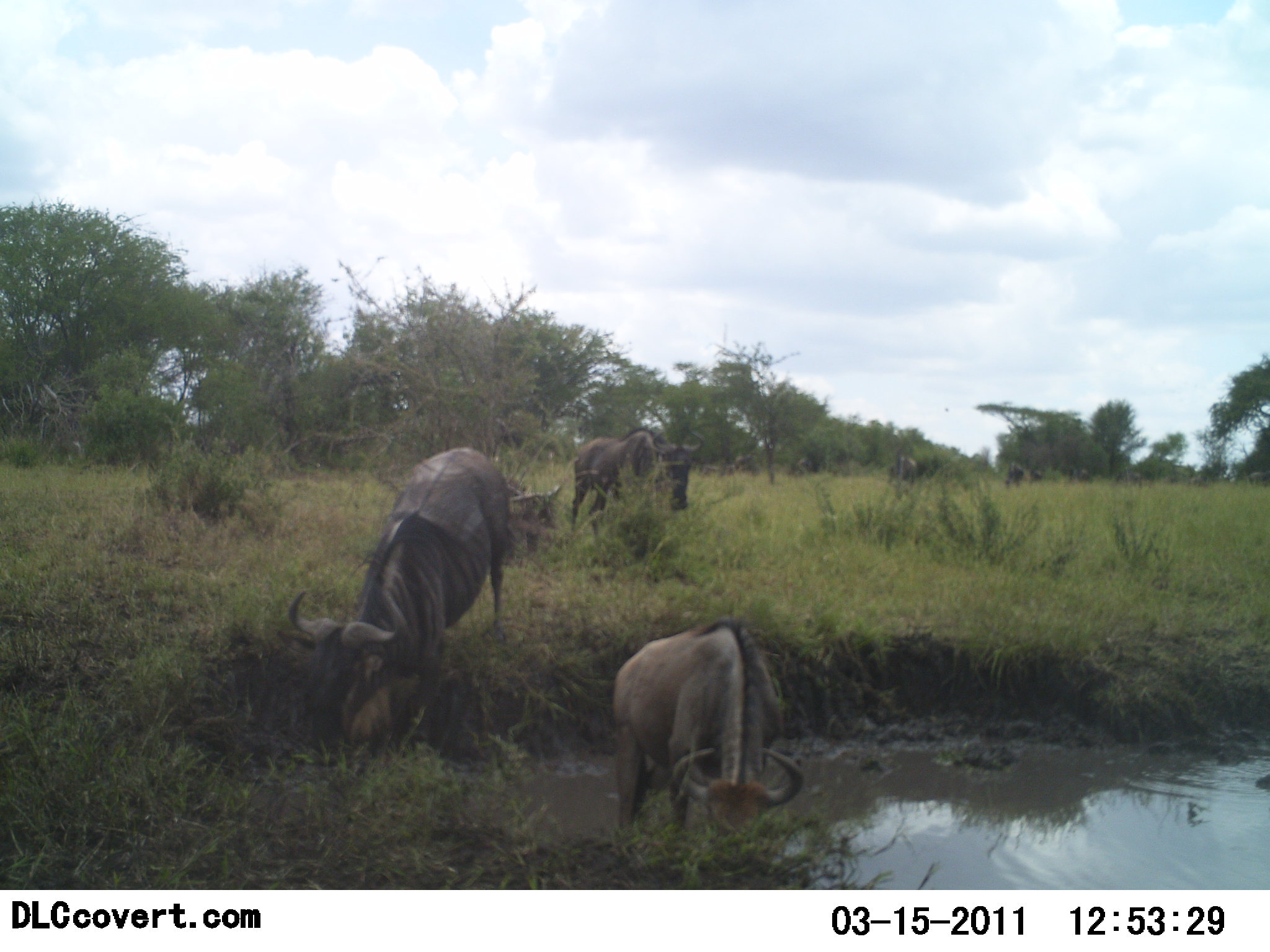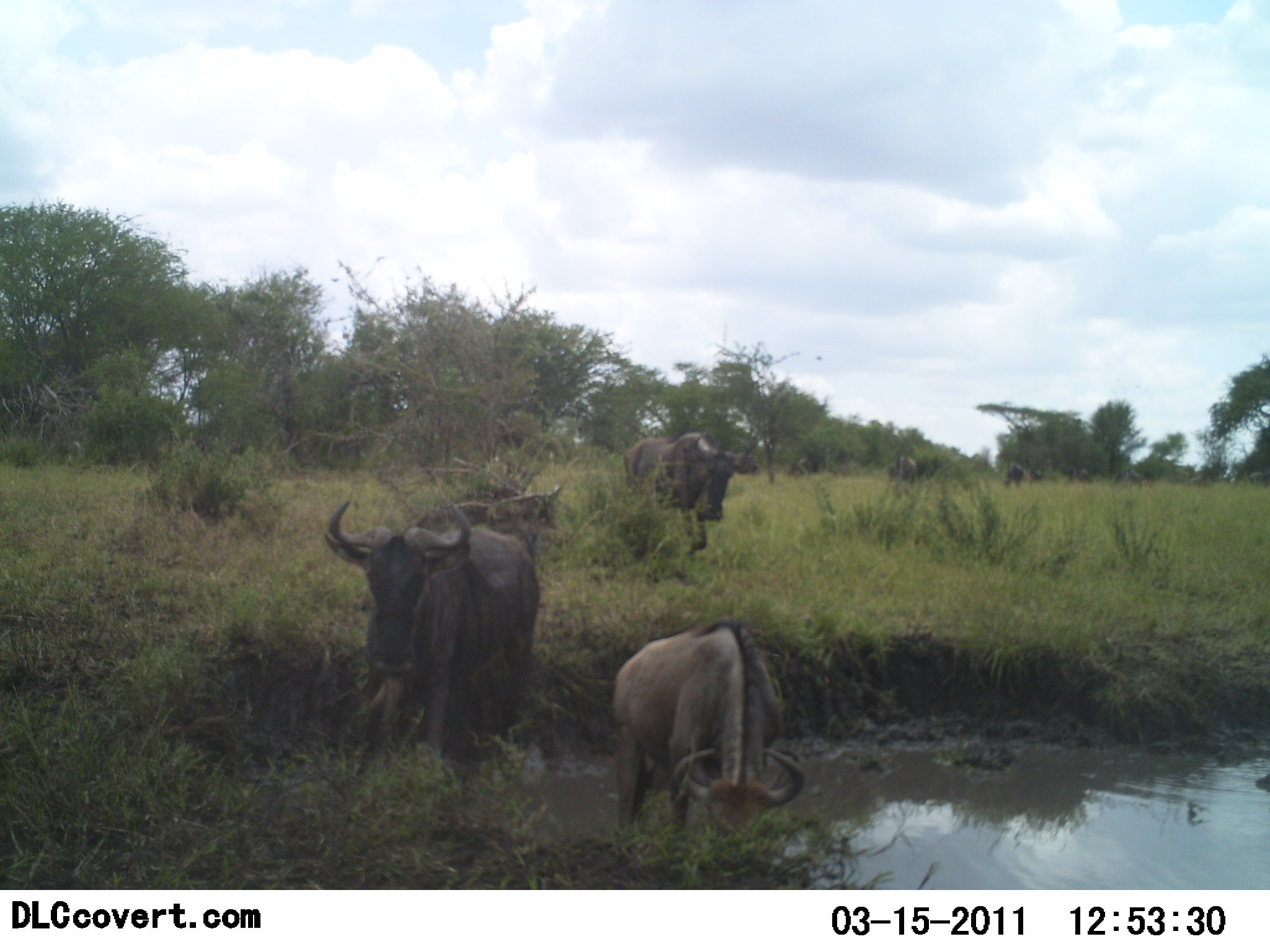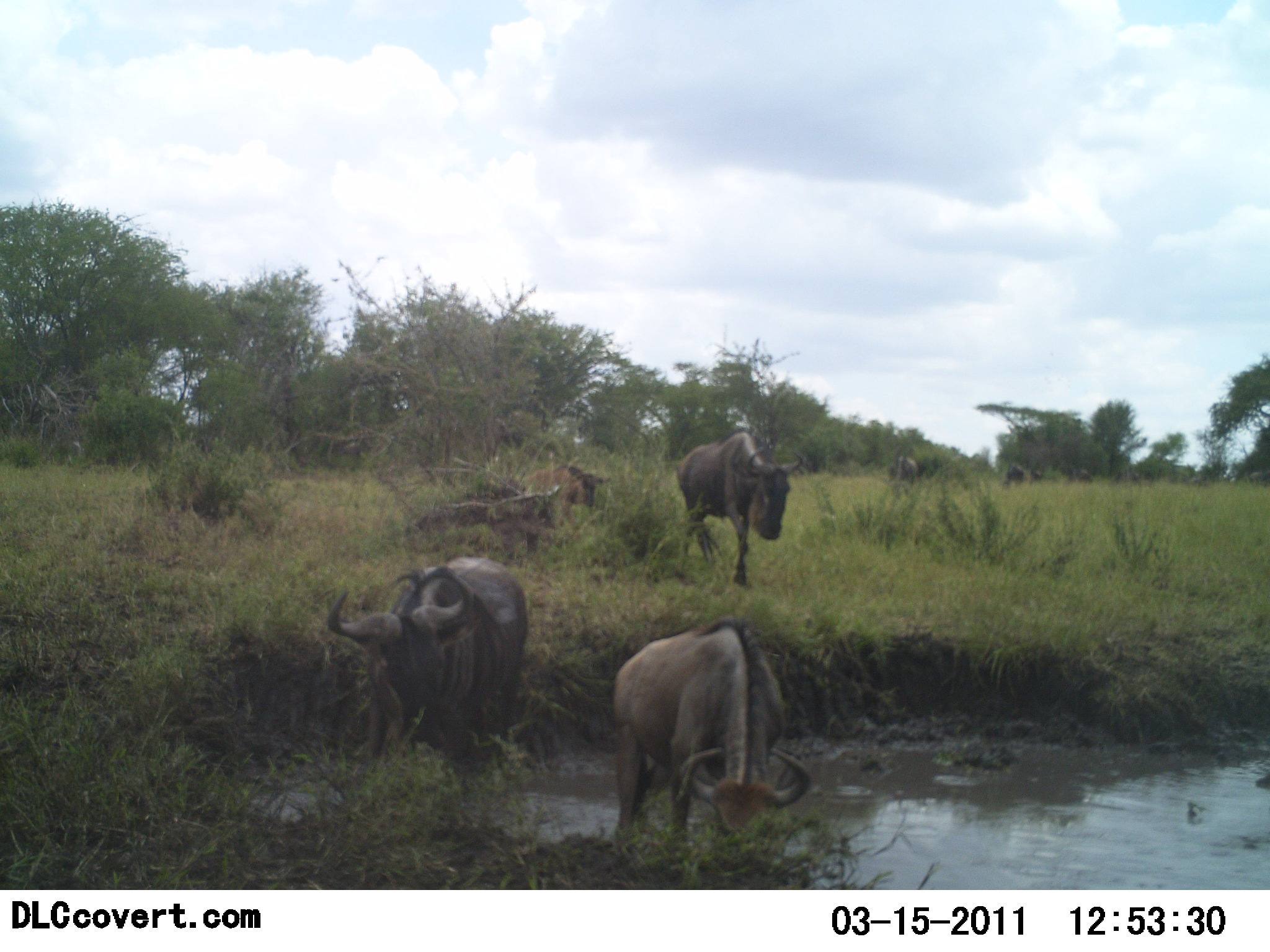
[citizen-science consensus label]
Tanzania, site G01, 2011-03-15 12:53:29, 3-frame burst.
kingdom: Animalia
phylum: Chordata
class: Mammalia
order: Artiodactyla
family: Bovidae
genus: Connochaetes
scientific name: Connochaetes taurinus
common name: blue wildebeest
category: wildebeest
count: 6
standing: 18%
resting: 18%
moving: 82%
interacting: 9%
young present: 9%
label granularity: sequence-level